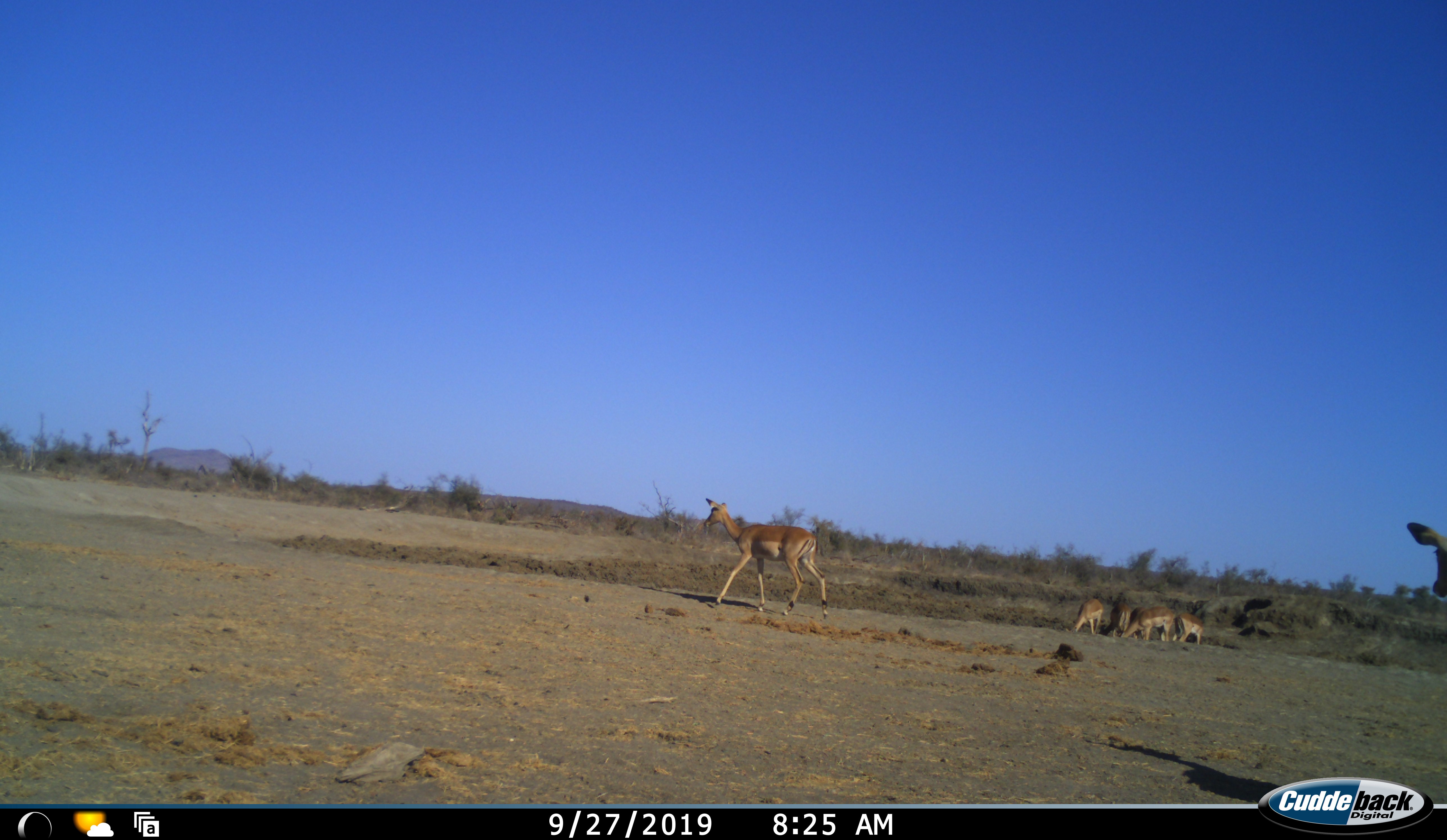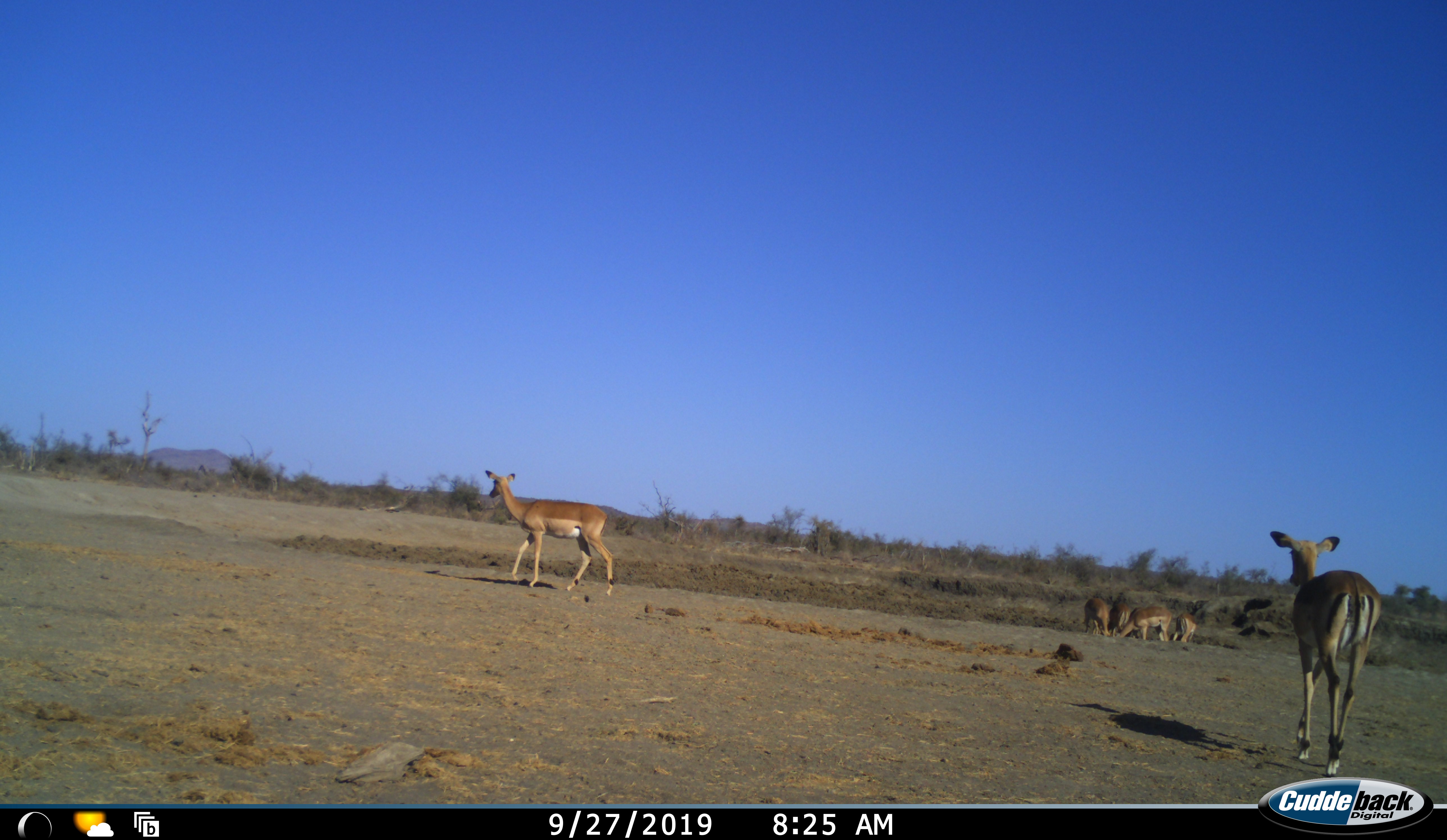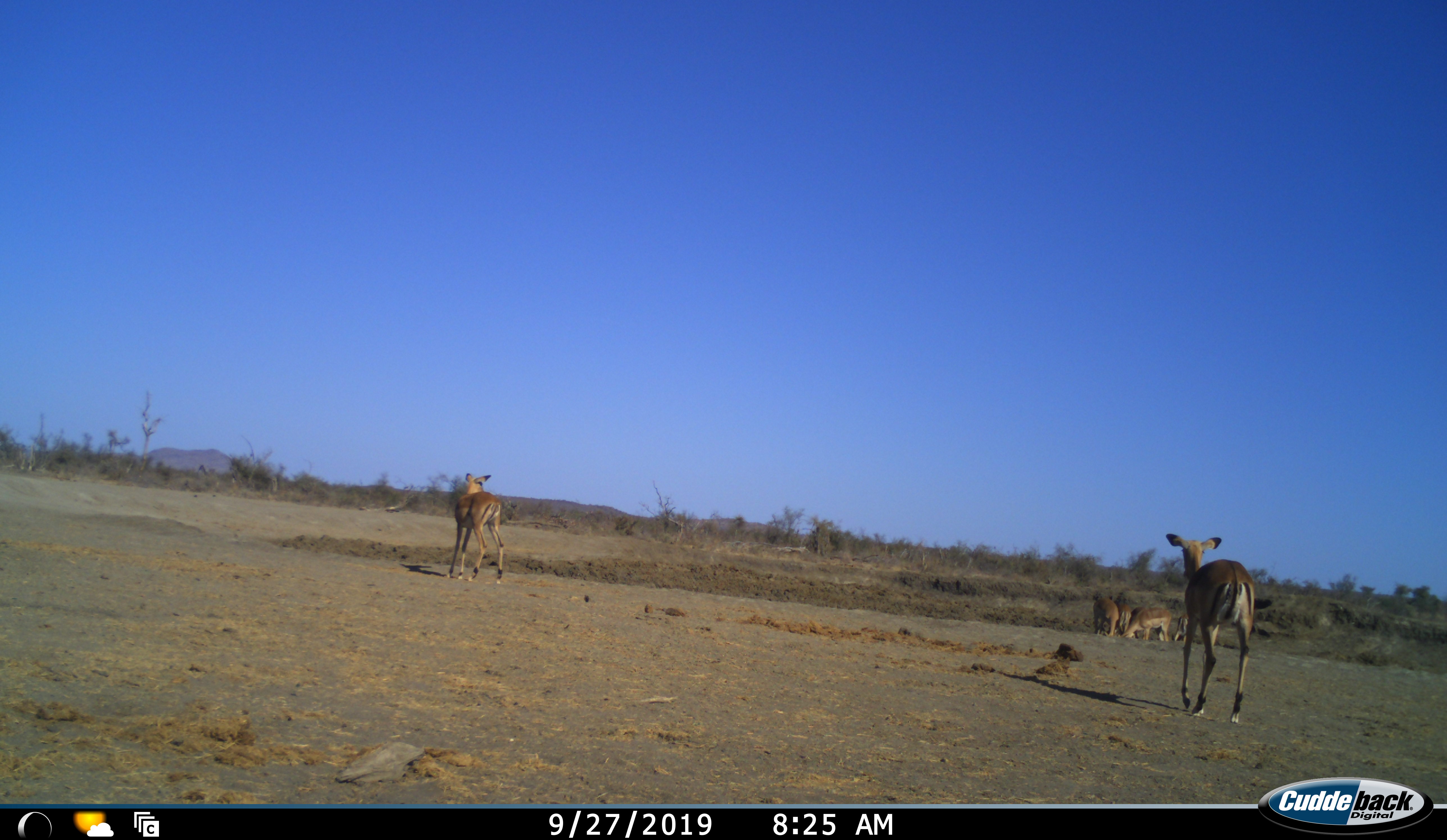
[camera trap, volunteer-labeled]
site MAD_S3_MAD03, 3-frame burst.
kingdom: Animalia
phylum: Chordata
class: Mammalia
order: Artiodactyla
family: Bovidae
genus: Aepyceros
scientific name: Aepyceros melampus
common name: impala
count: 6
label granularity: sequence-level